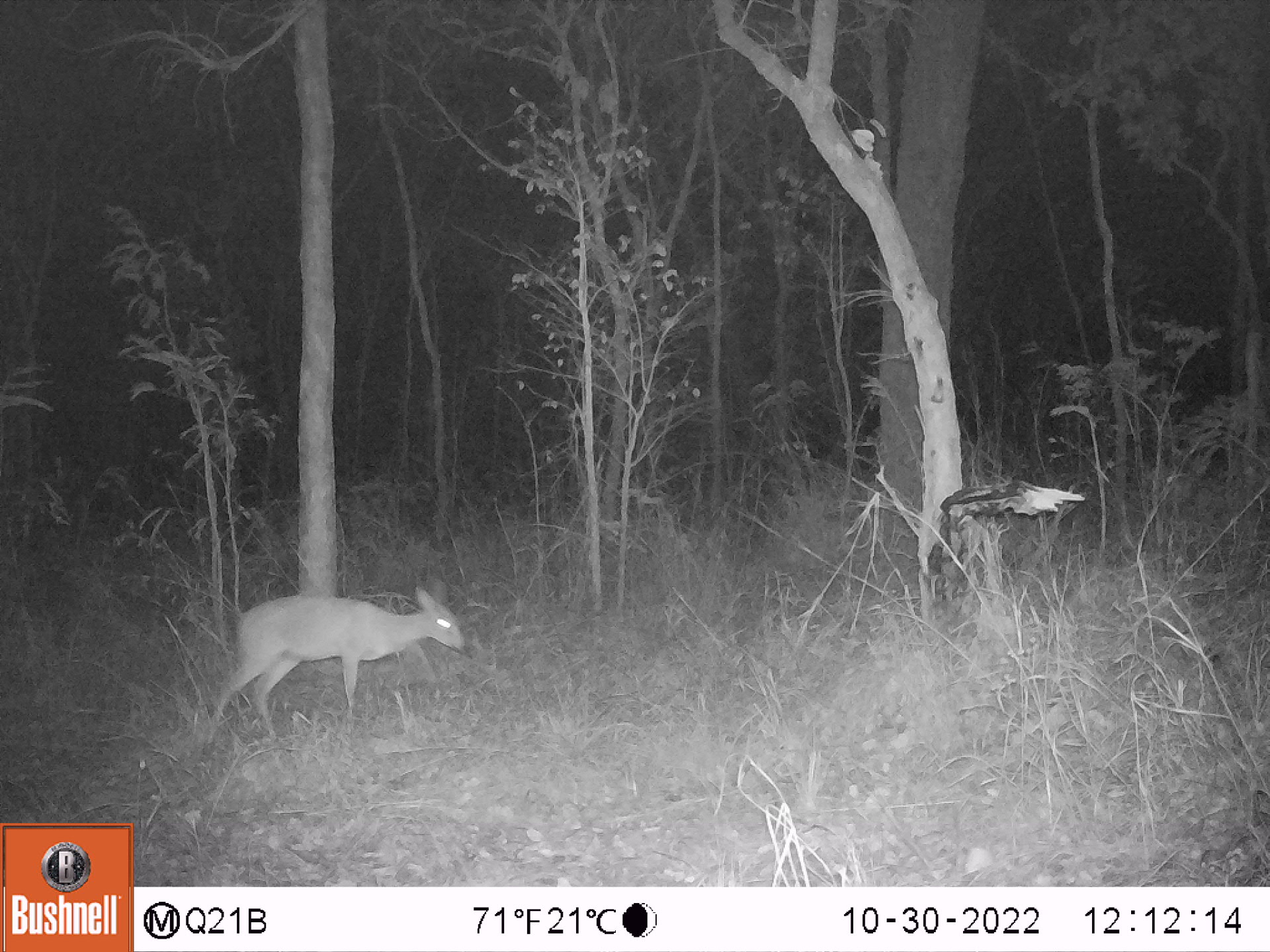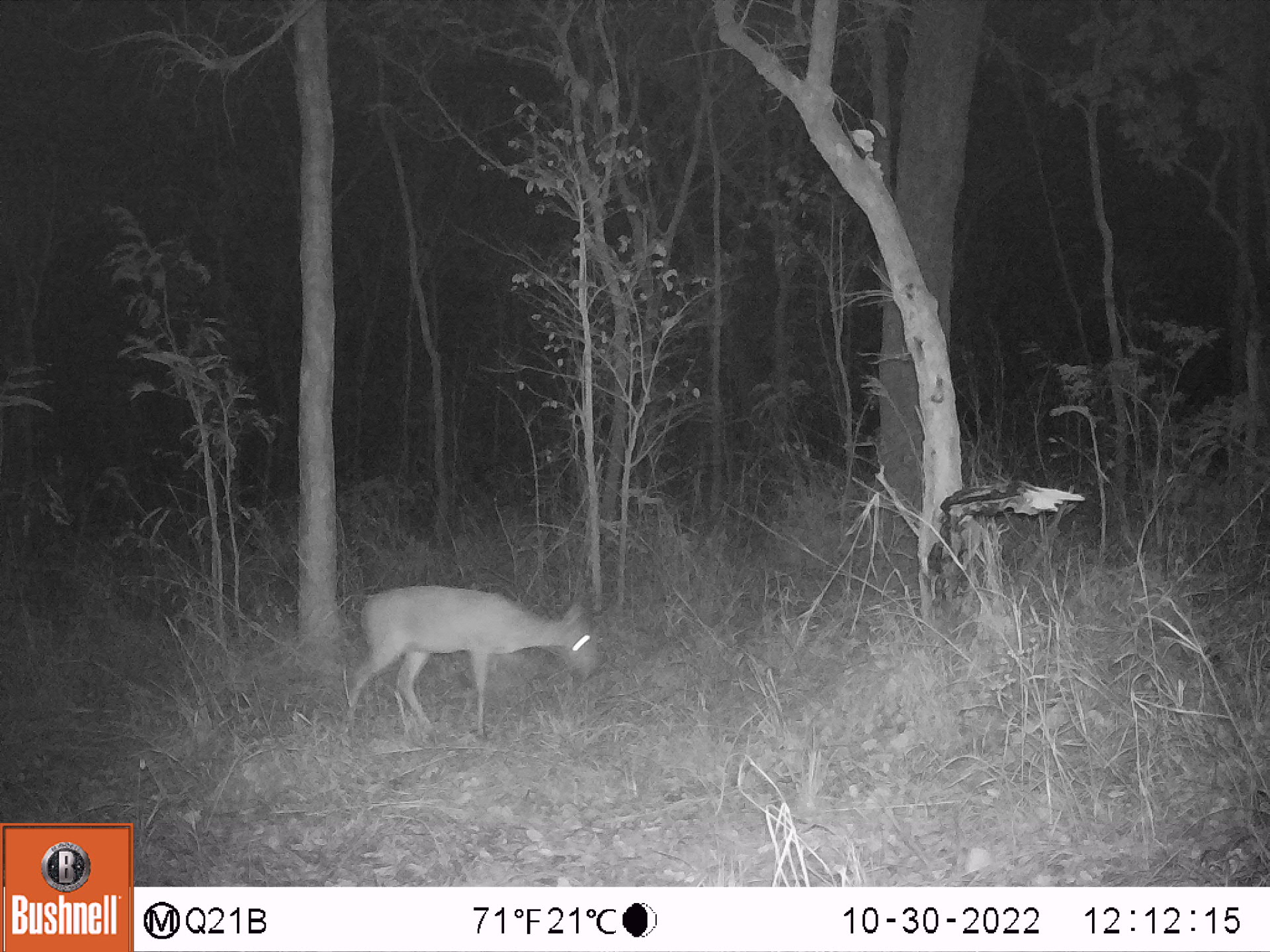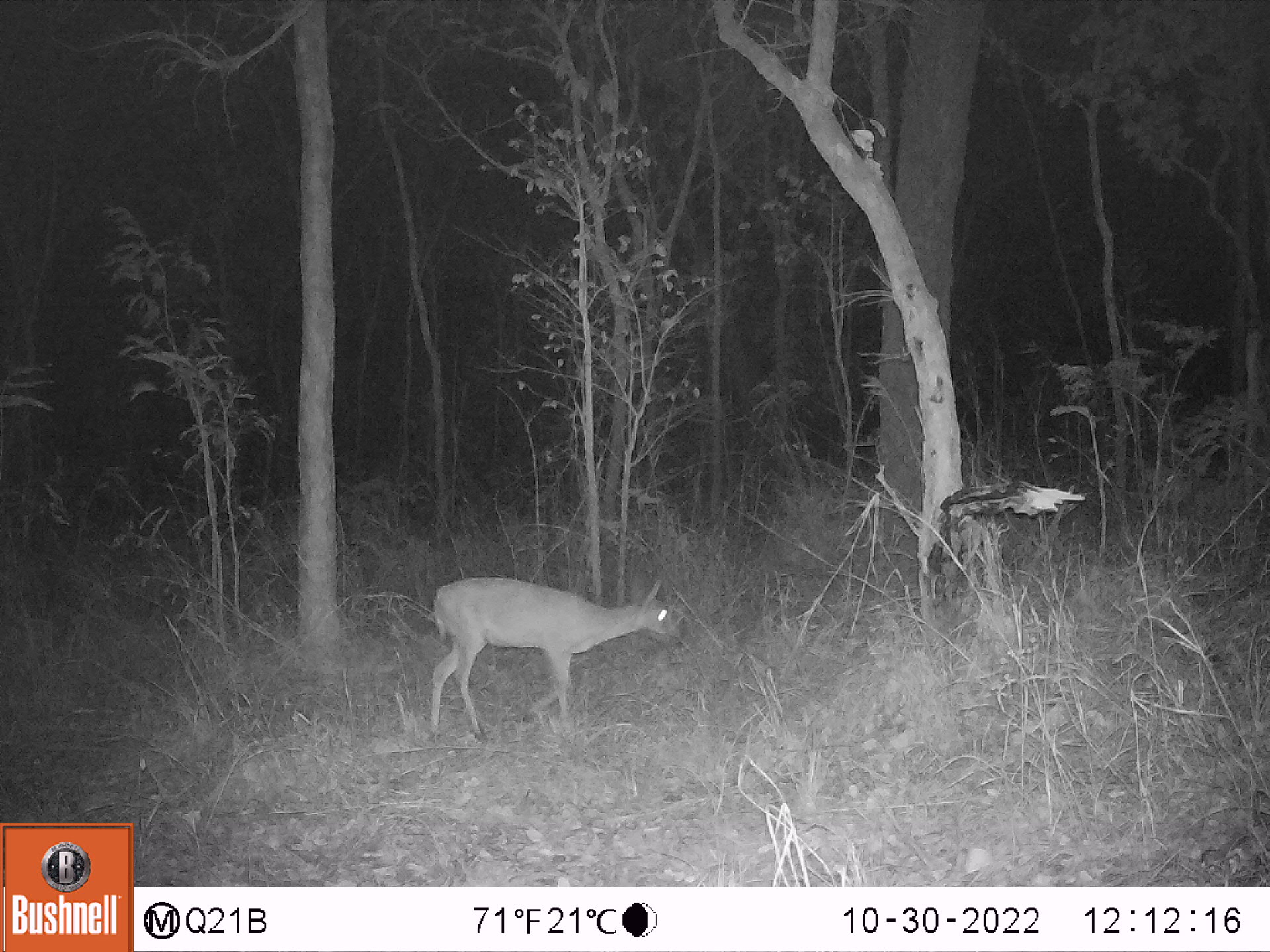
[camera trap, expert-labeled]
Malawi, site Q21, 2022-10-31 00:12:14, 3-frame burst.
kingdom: Animalia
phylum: Chordata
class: Mammalia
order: Artiodactyla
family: Bovidae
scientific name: Antilopinae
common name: small antelope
Small antelope (Antilopinae), count 1.